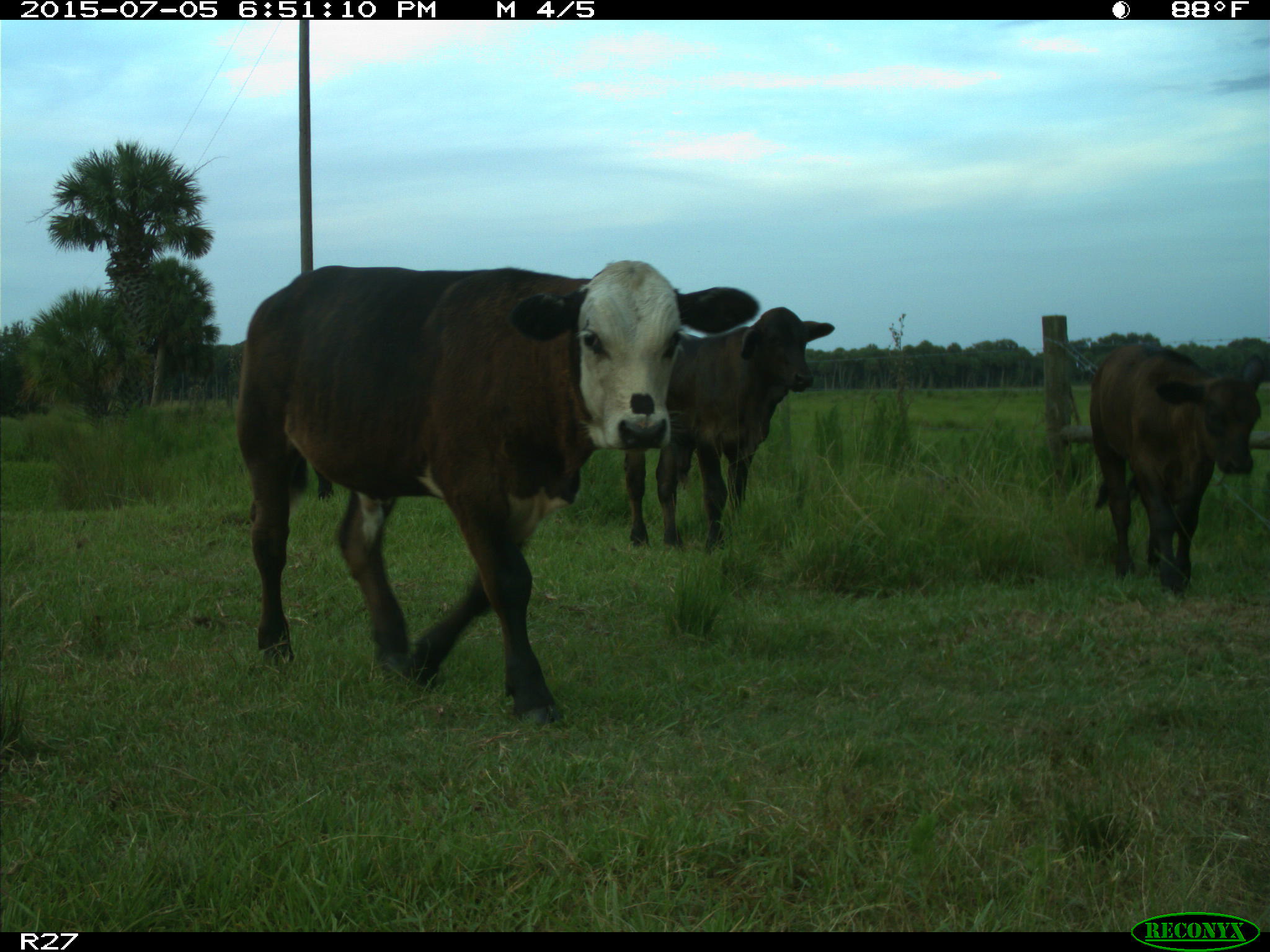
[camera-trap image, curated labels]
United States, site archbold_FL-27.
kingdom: Animalia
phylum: Chordata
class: Mammalia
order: Artiodactyla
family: Bovidae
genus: Bos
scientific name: Bos taurus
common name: domestic cow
Bos taurus (domestic cow).